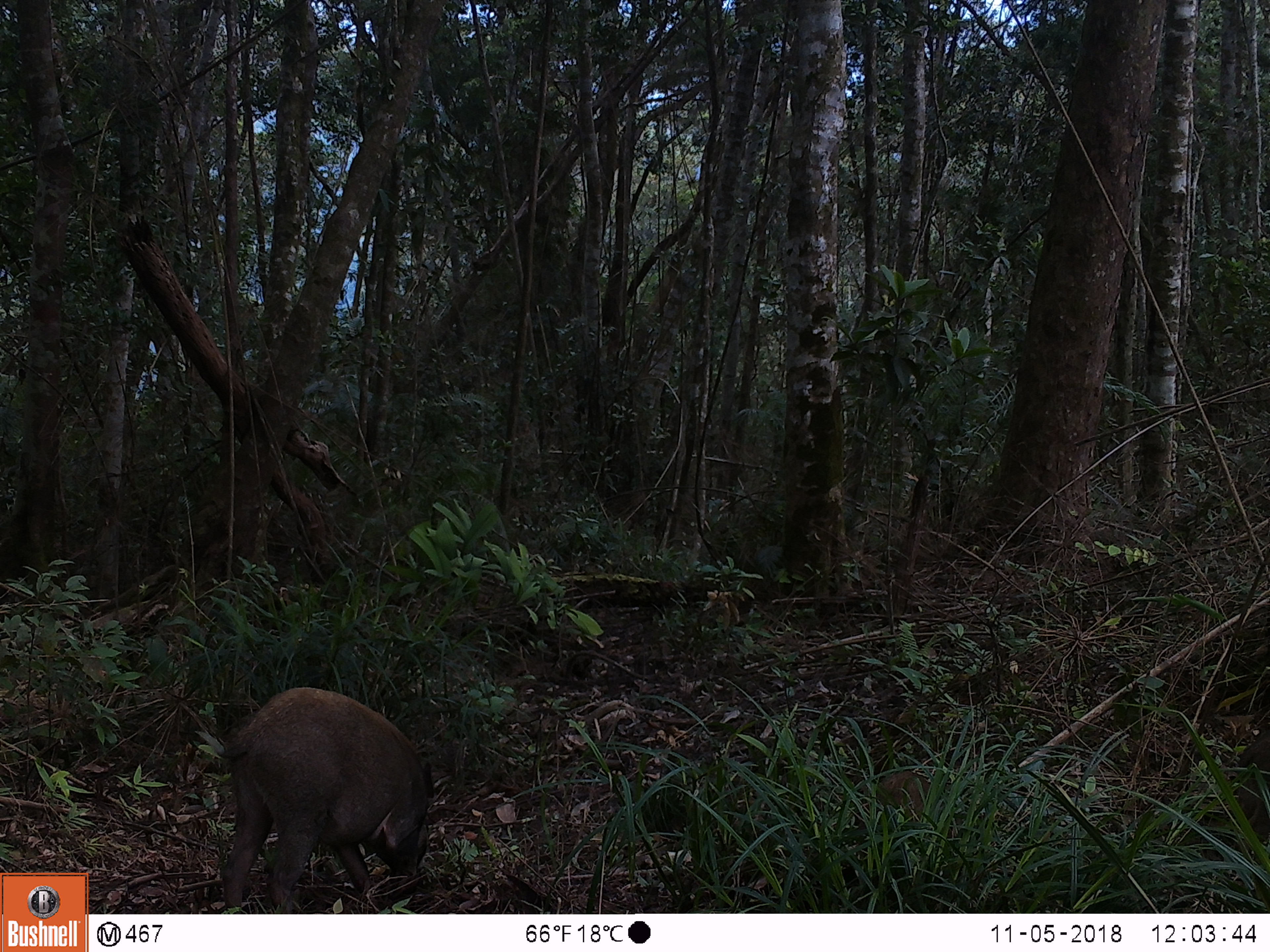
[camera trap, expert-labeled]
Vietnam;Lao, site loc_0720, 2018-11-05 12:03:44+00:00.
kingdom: Animalia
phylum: Chordata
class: Mammalia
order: Artiodactyla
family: Suidae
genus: Sus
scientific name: Sus scrofa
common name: eurasian wild pig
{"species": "eurasian wild pig (Sus scrofa)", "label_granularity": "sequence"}